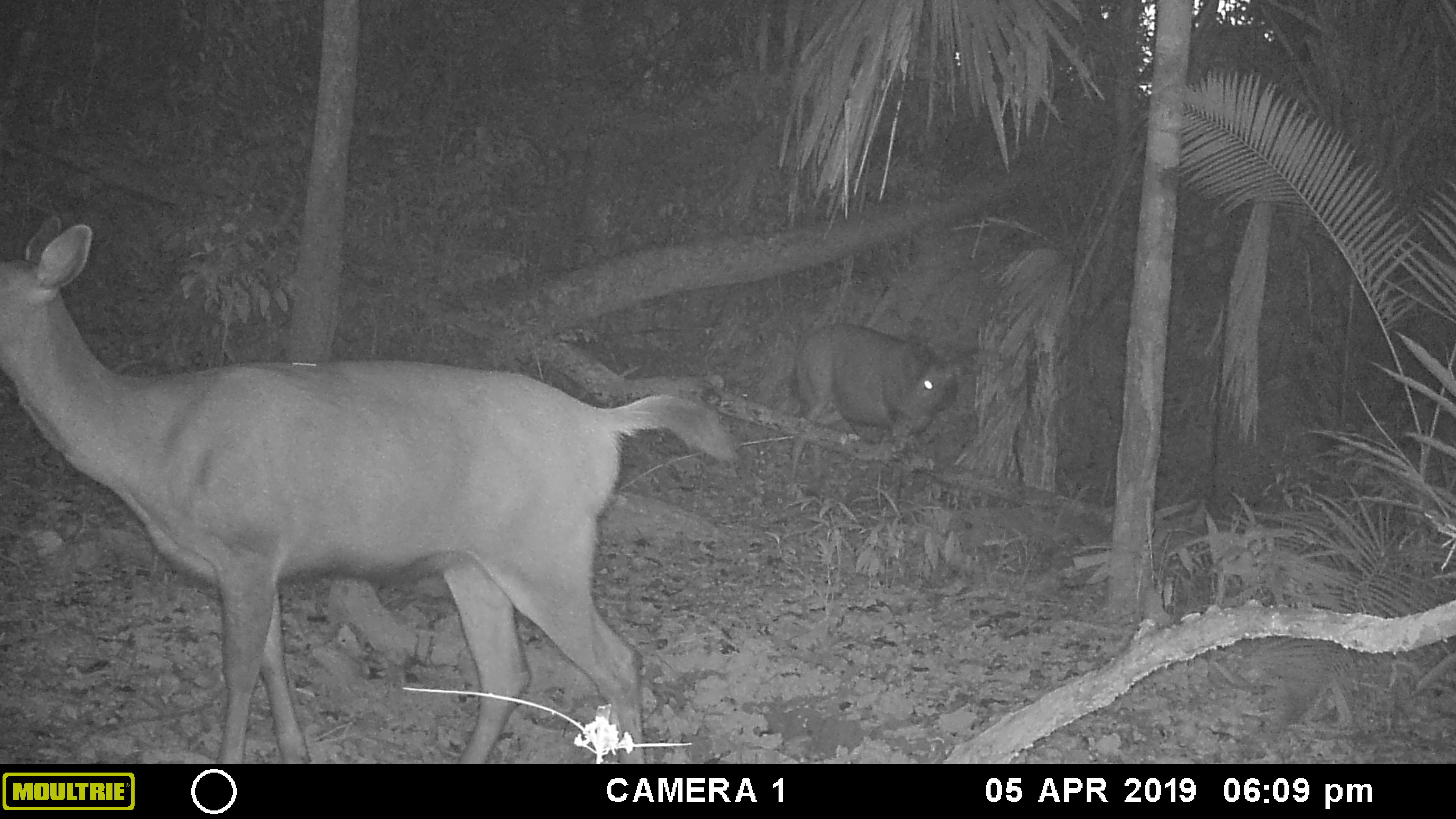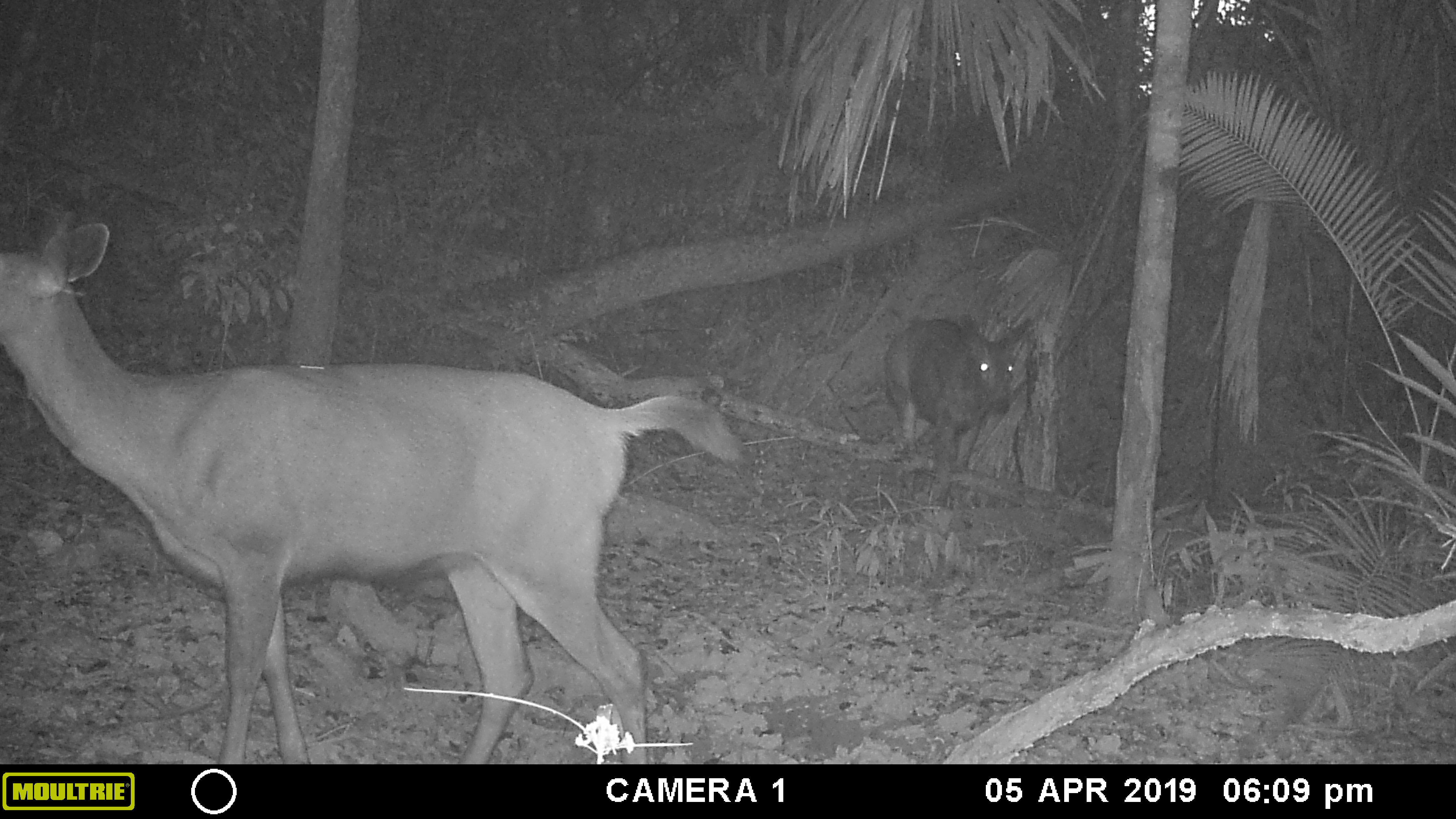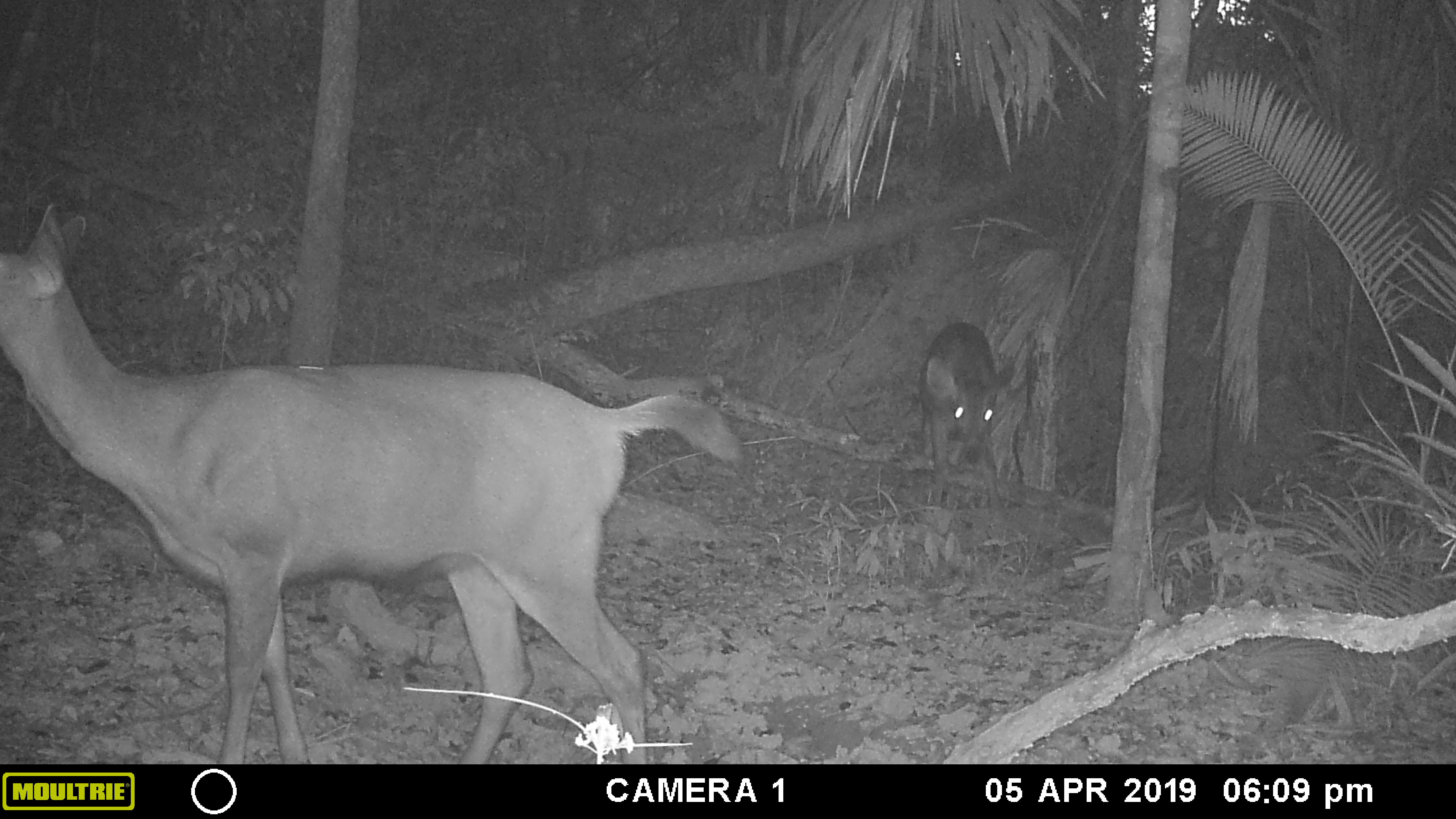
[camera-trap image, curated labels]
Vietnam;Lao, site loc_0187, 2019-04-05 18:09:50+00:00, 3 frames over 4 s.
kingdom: Animalia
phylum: Chordata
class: Mammalia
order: Artiodactyla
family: Cervidae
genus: Rusa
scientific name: Rusa unicolor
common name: sambar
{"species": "sambar (Rusa unicolor)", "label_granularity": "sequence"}